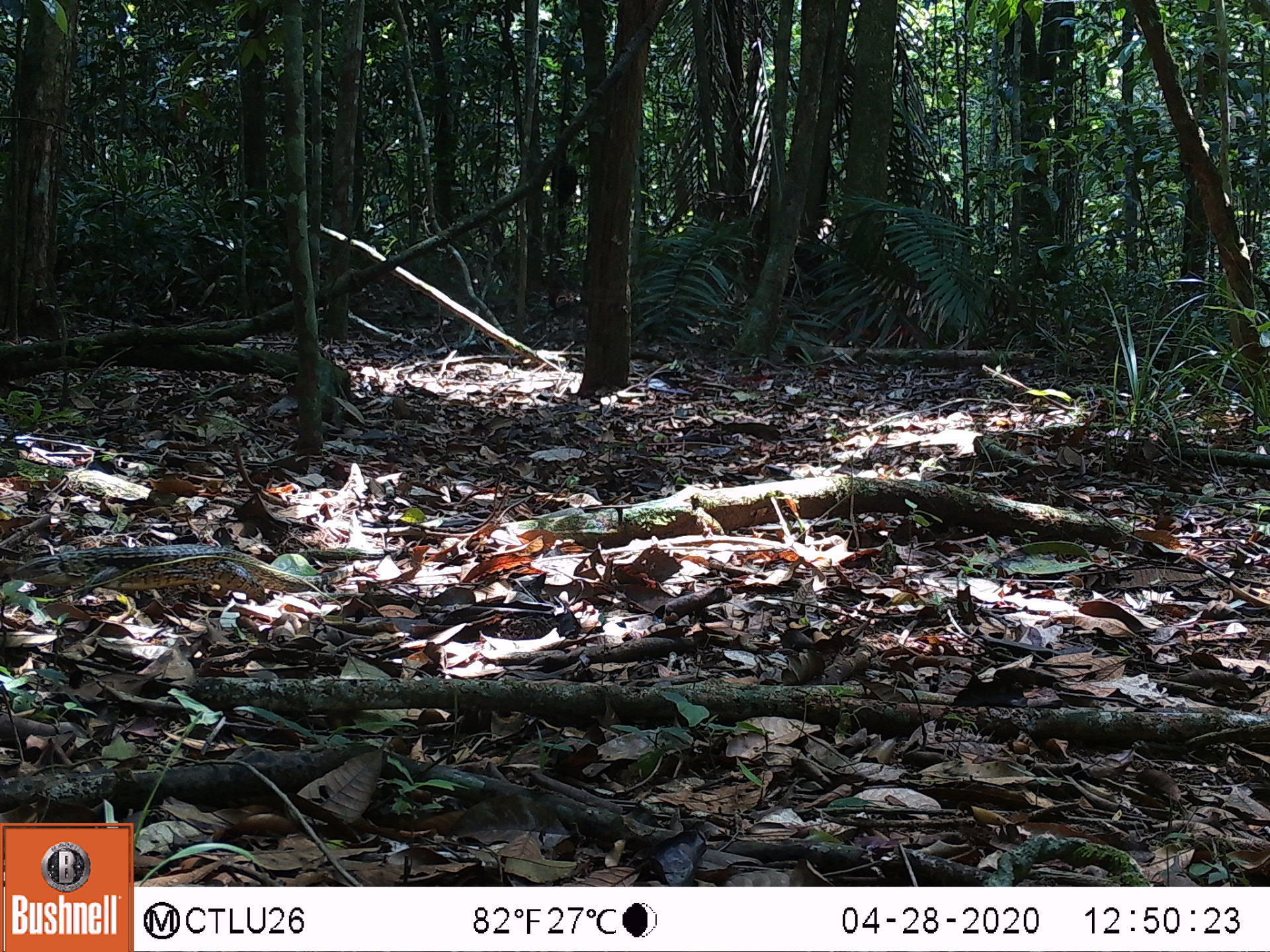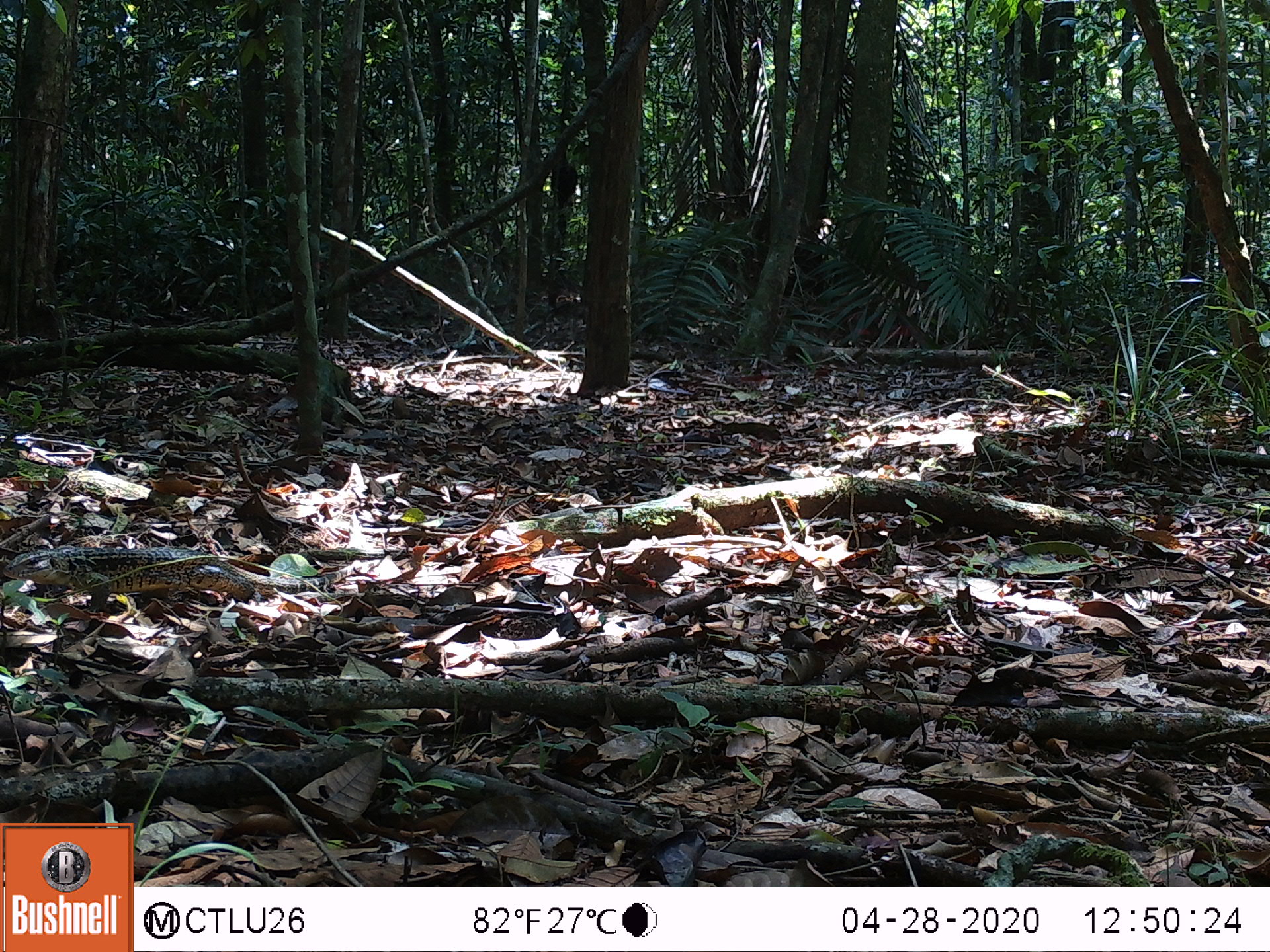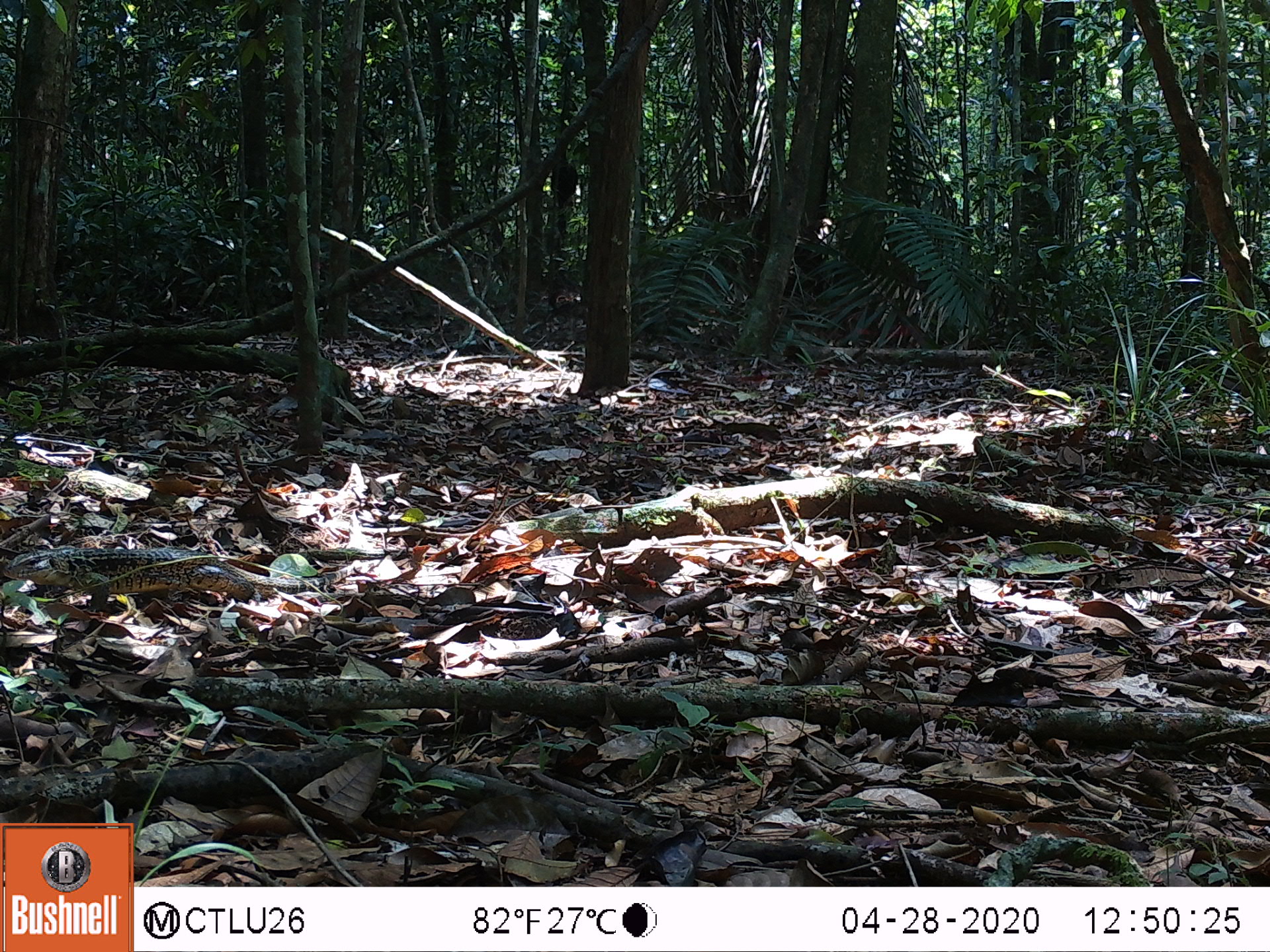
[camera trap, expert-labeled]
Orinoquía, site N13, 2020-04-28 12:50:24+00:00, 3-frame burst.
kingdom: Animalia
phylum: Chordata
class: Reptilia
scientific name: Reptilia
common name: reptile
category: unknown reptile